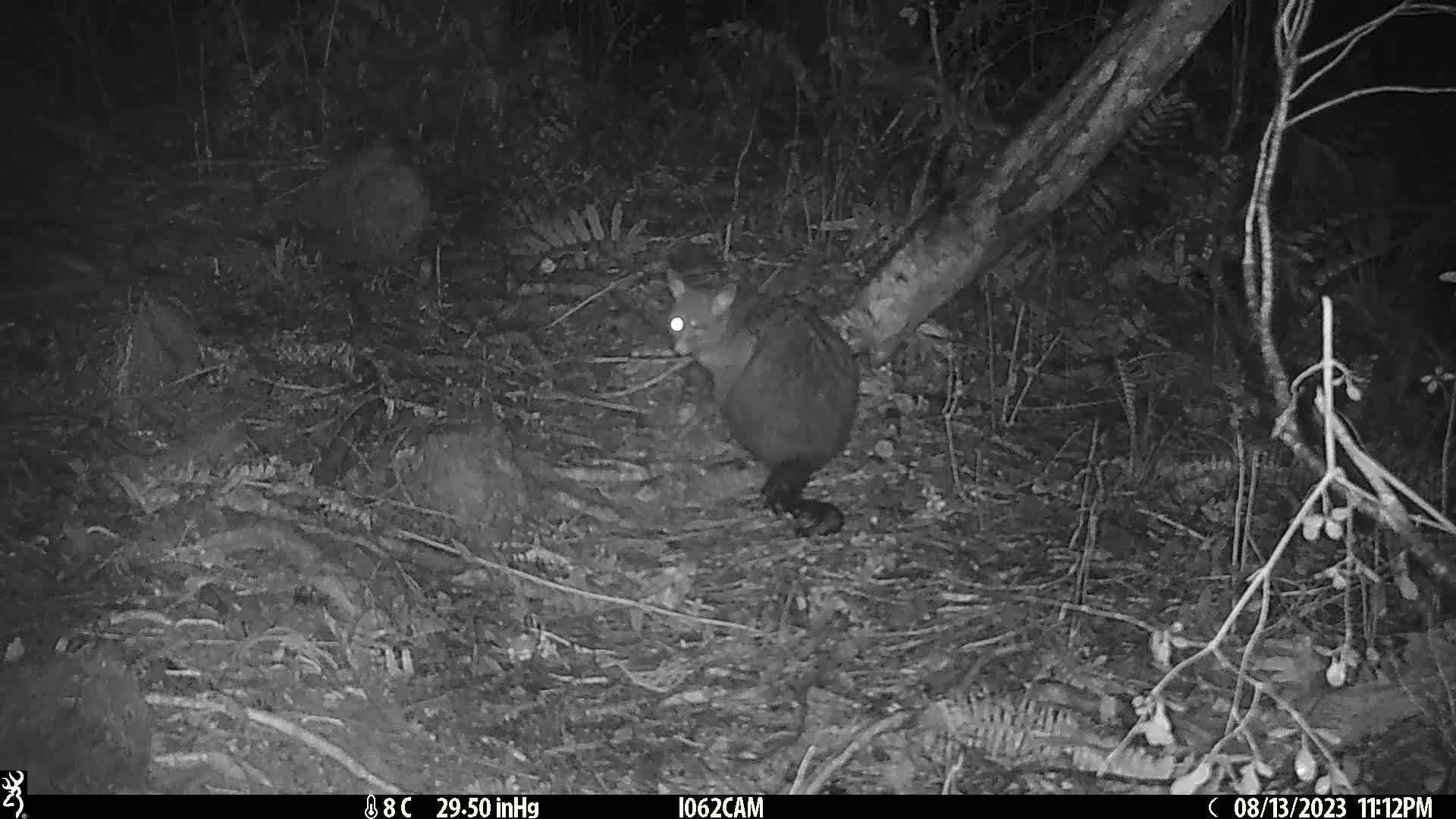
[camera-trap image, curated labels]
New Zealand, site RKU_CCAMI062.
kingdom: Animalia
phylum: Chordata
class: Mammalia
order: Diprotodontia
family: Phalangeridae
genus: Trichosurus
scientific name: Trichosurus vulpecula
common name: common brushtail possum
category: possum